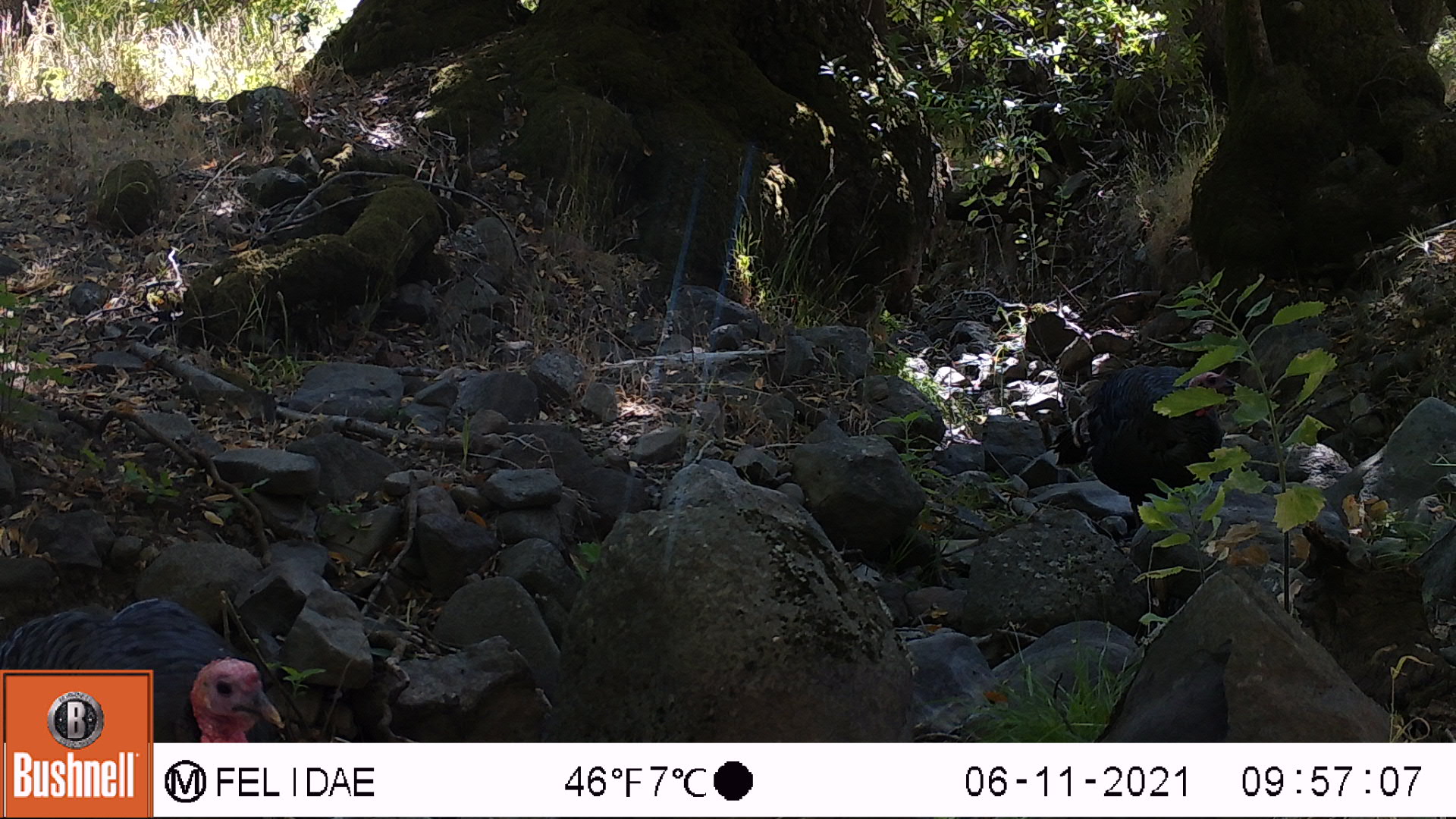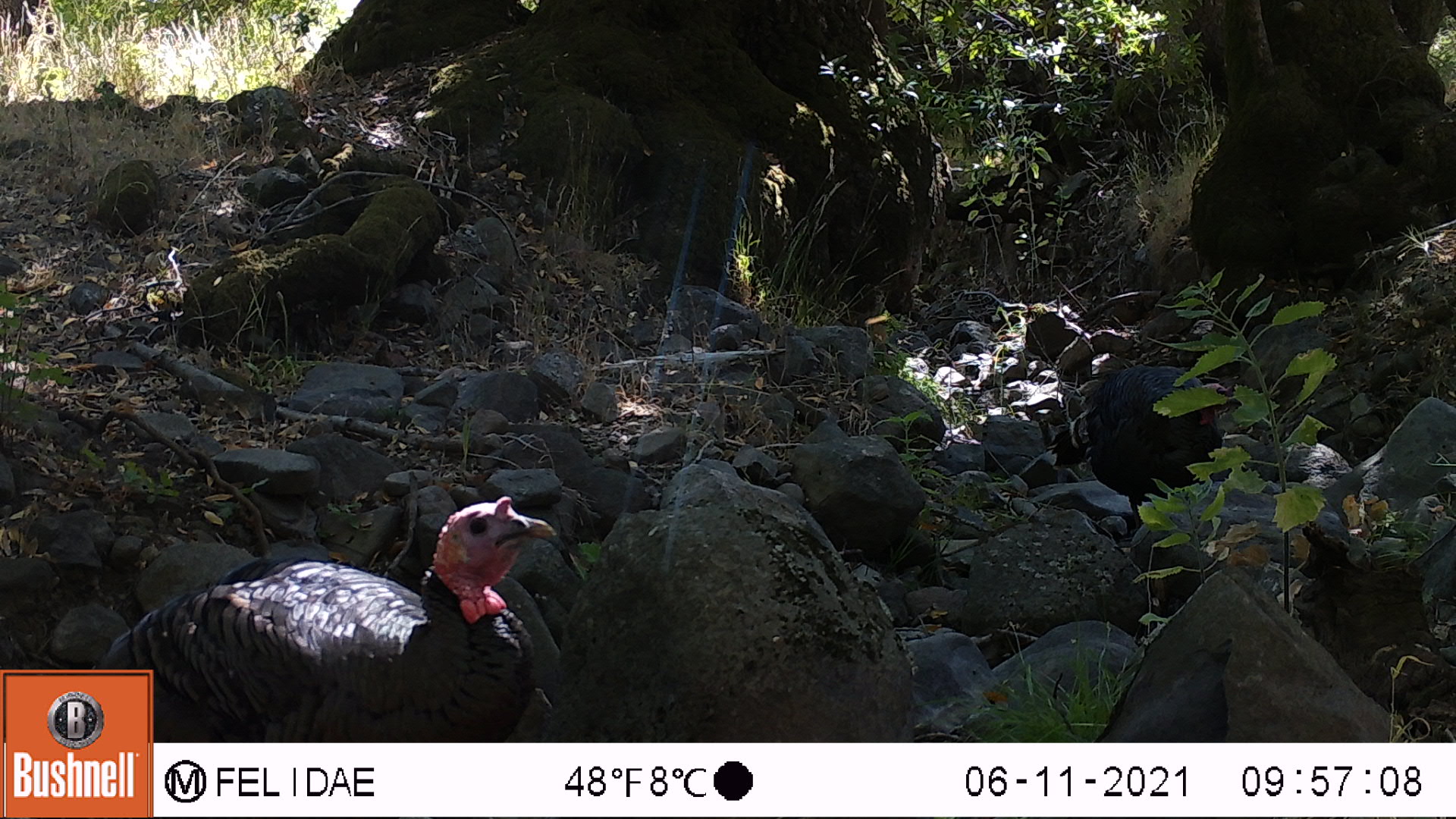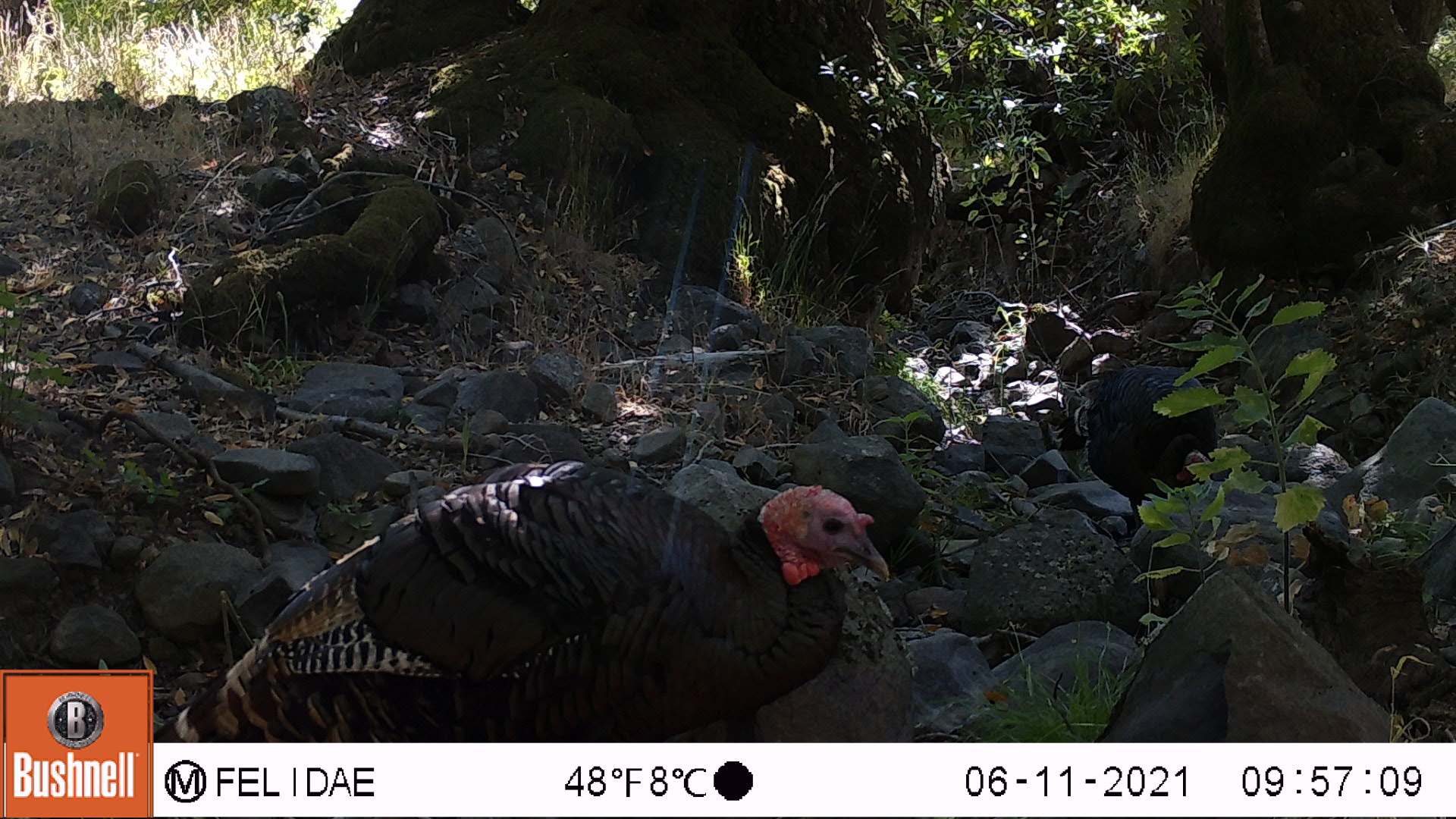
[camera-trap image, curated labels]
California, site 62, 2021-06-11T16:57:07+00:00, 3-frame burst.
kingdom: Animalia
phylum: Chordata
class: Aves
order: Galliformes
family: Phasianidae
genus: Meleagris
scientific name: Meleagris gallopavo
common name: turkey